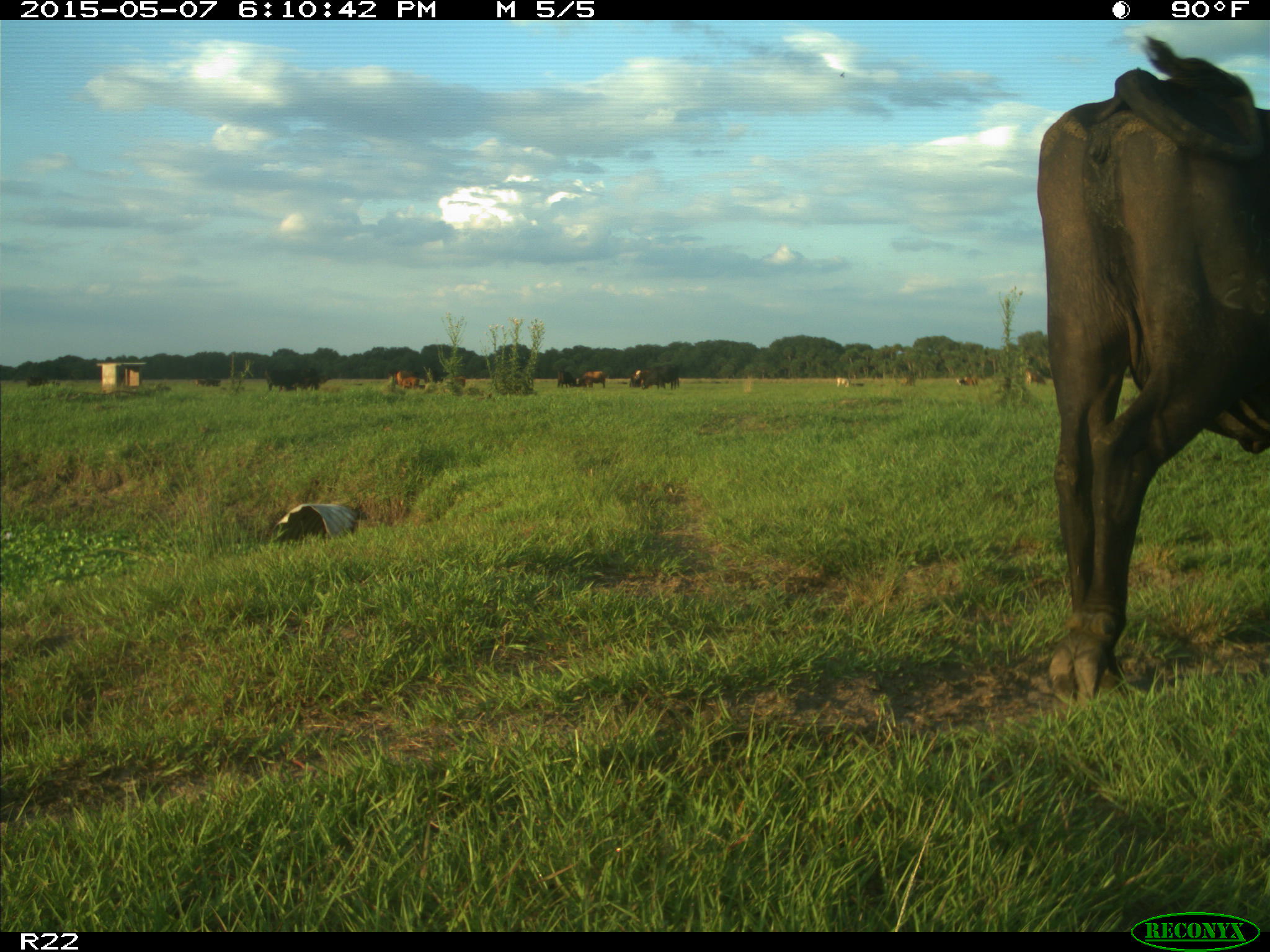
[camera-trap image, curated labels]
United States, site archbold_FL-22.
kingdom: Animalia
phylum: Chordata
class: Mammalia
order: Artiodactyla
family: Bovidae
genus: Bos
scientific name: Bos taurus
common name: domestic cow